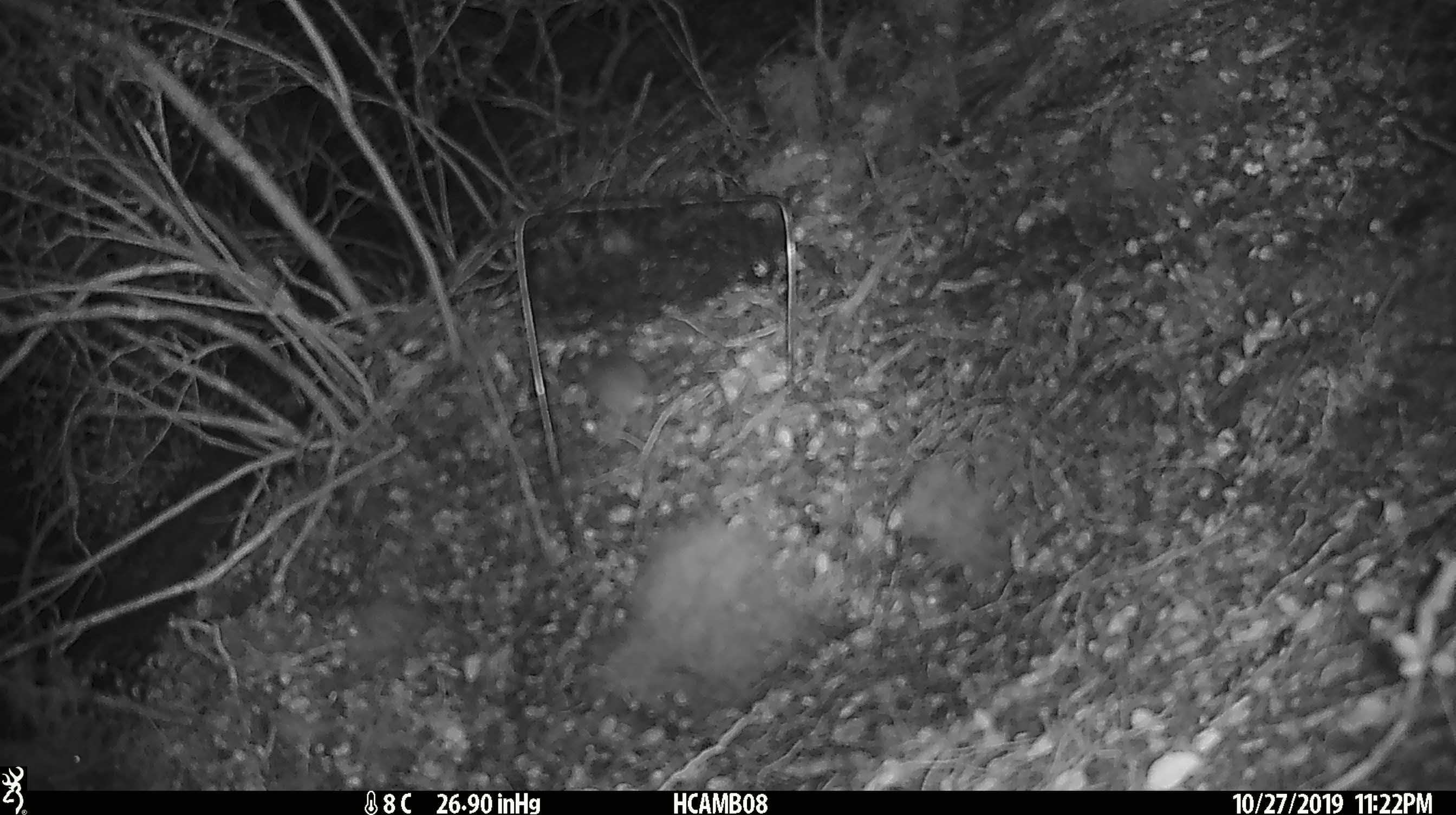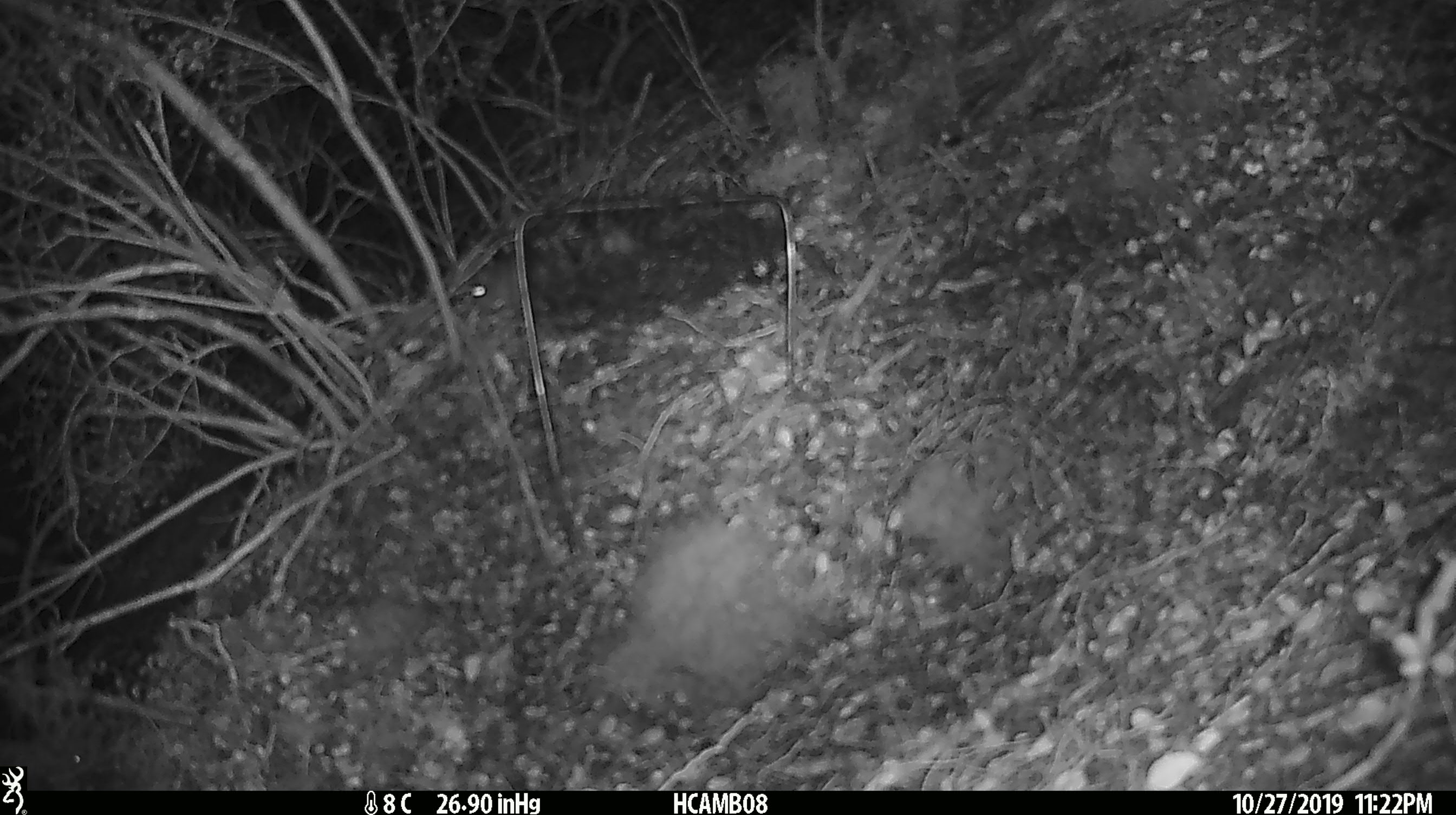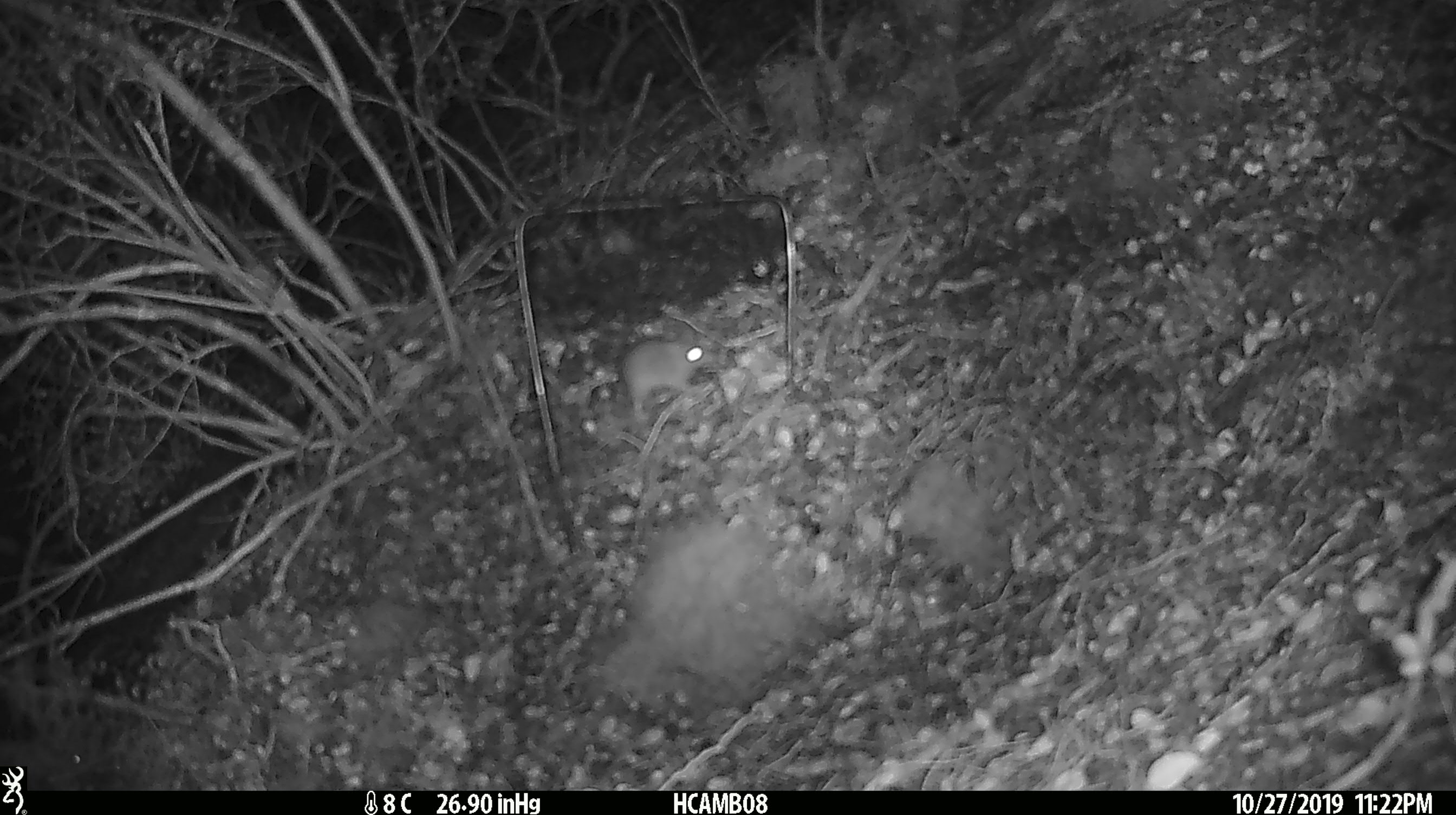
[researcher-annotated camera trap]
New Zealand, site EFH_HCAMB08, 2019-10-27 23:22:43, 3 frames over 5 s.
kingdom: Animalia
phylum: Chordata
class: Mammalia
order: Rodentia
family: Muridae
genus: Mus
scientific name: Mus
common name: mouse